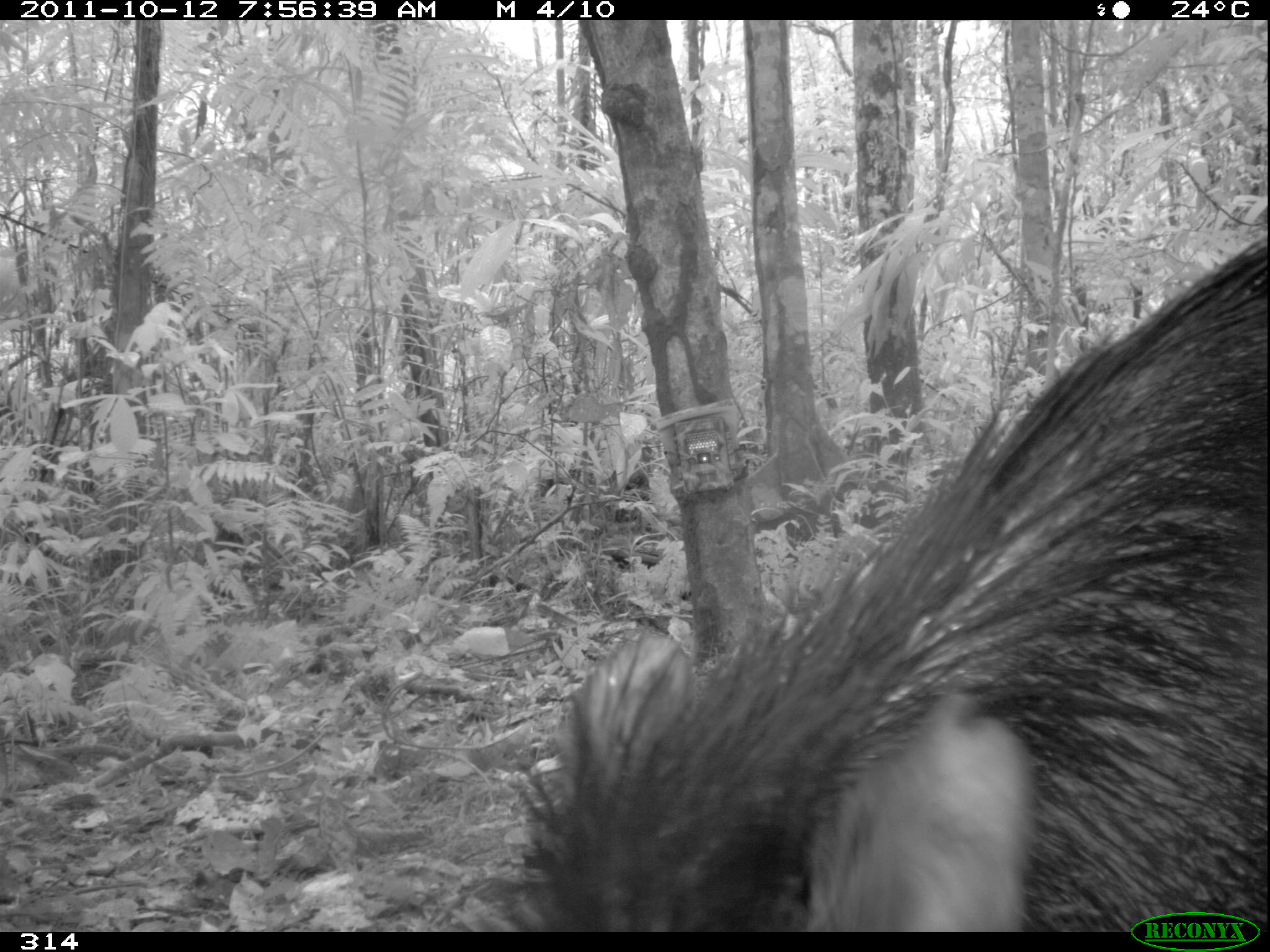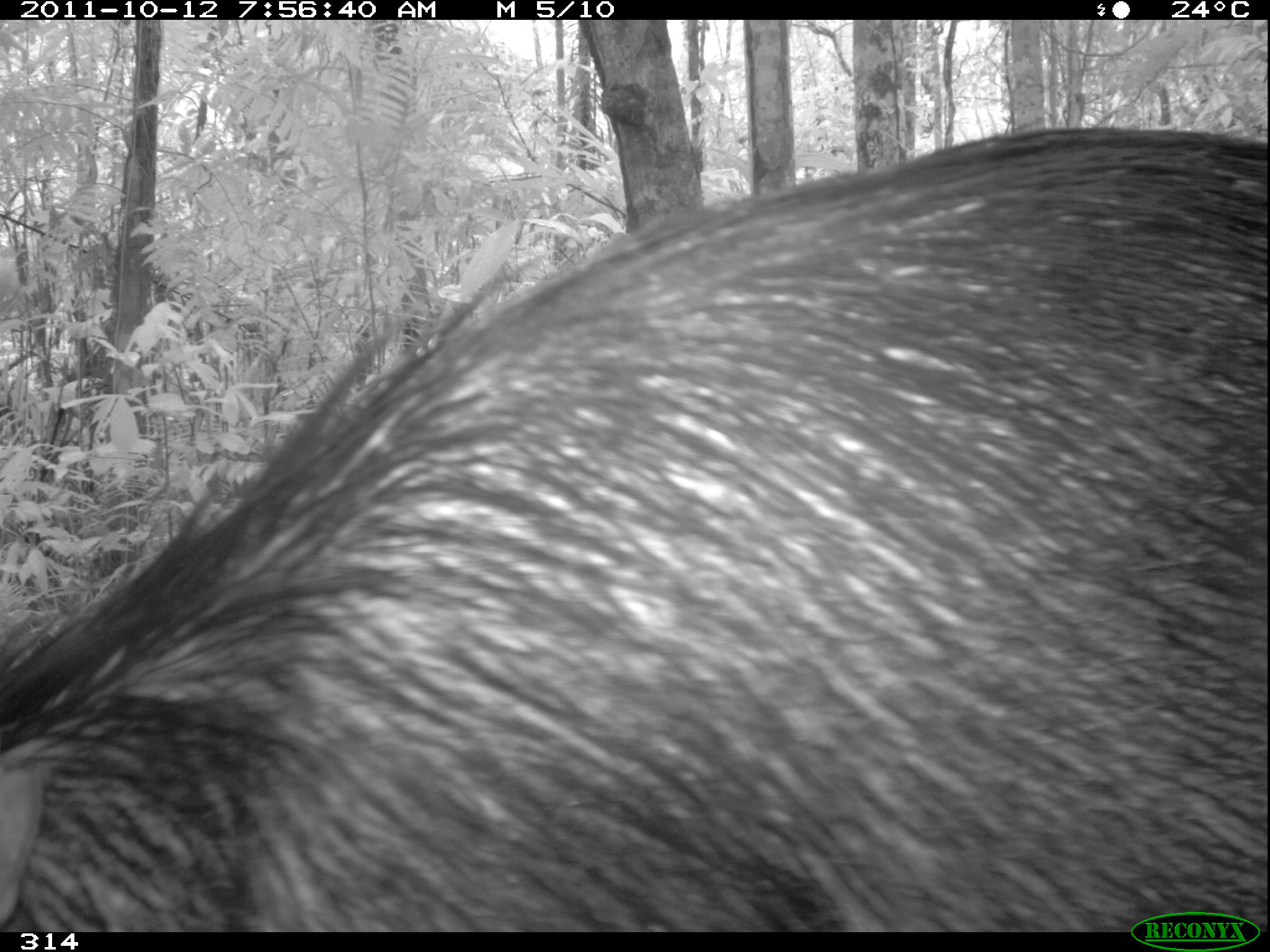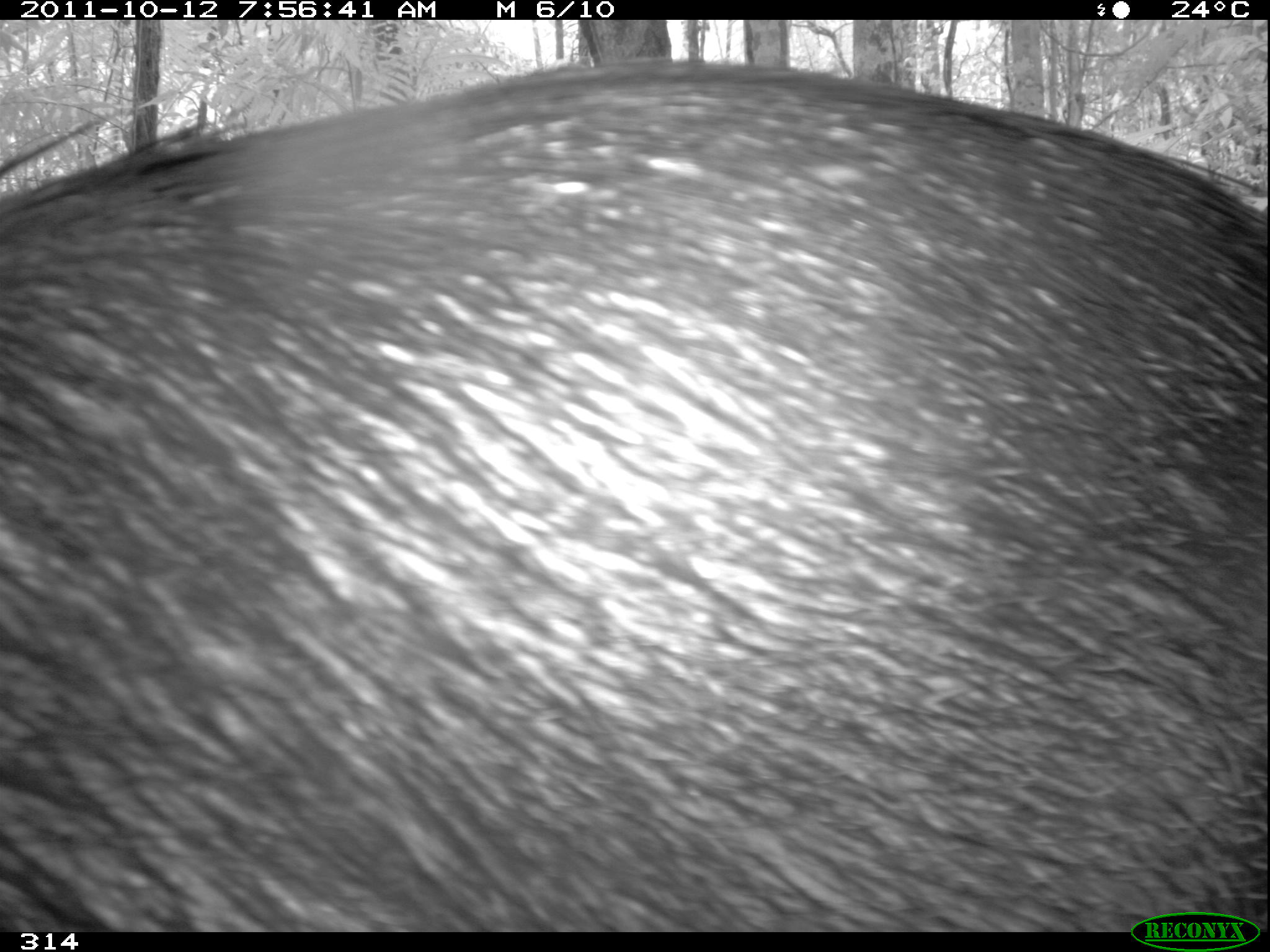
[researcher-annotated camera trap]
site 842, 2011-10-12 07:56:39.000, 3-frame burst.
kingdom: Animalia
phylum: Chordata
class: Mammalia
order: Artiodactyla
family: Tayassuidae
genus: Tayassu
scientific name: Tayassu pecari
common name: white-lipped peccary